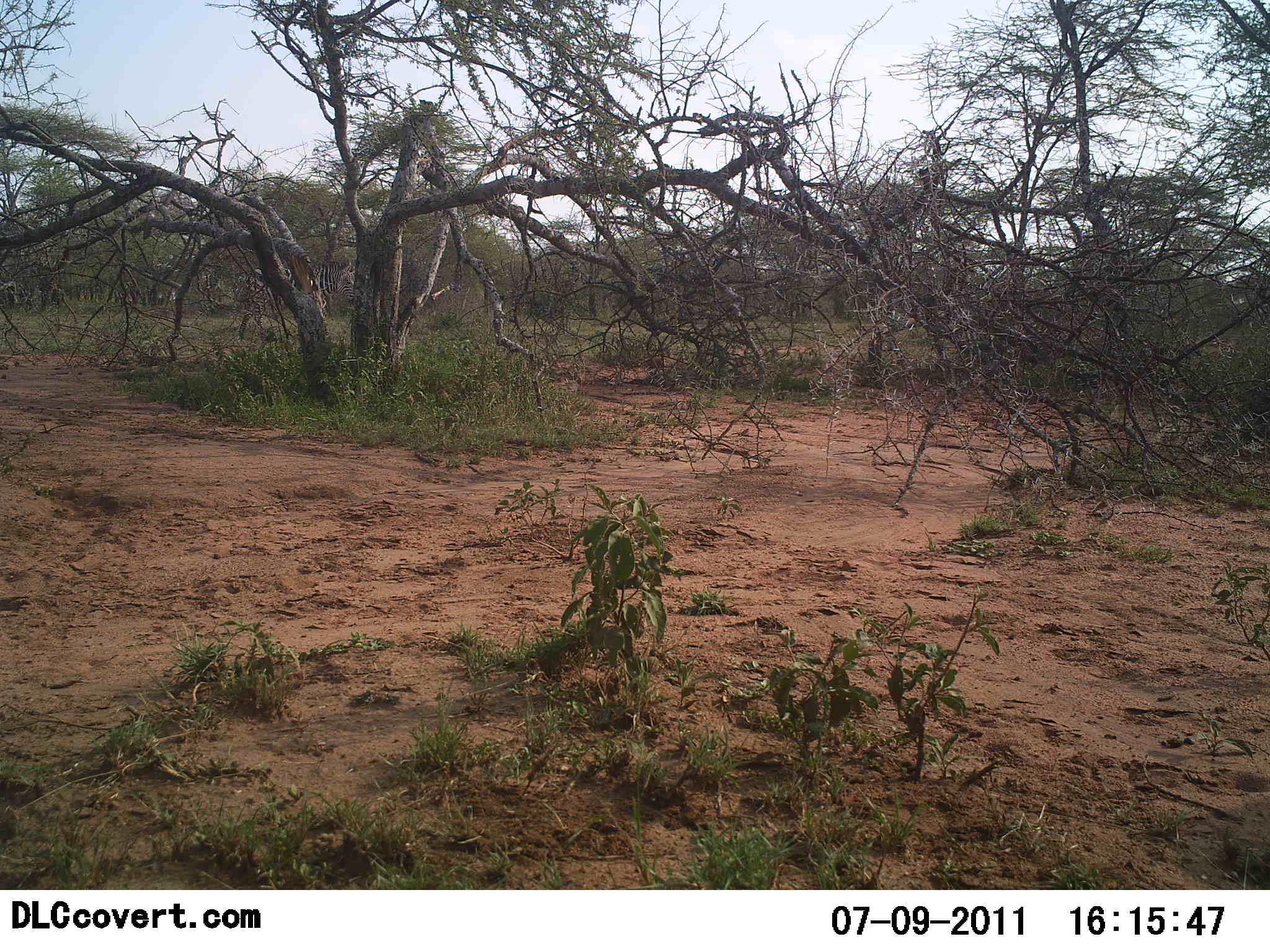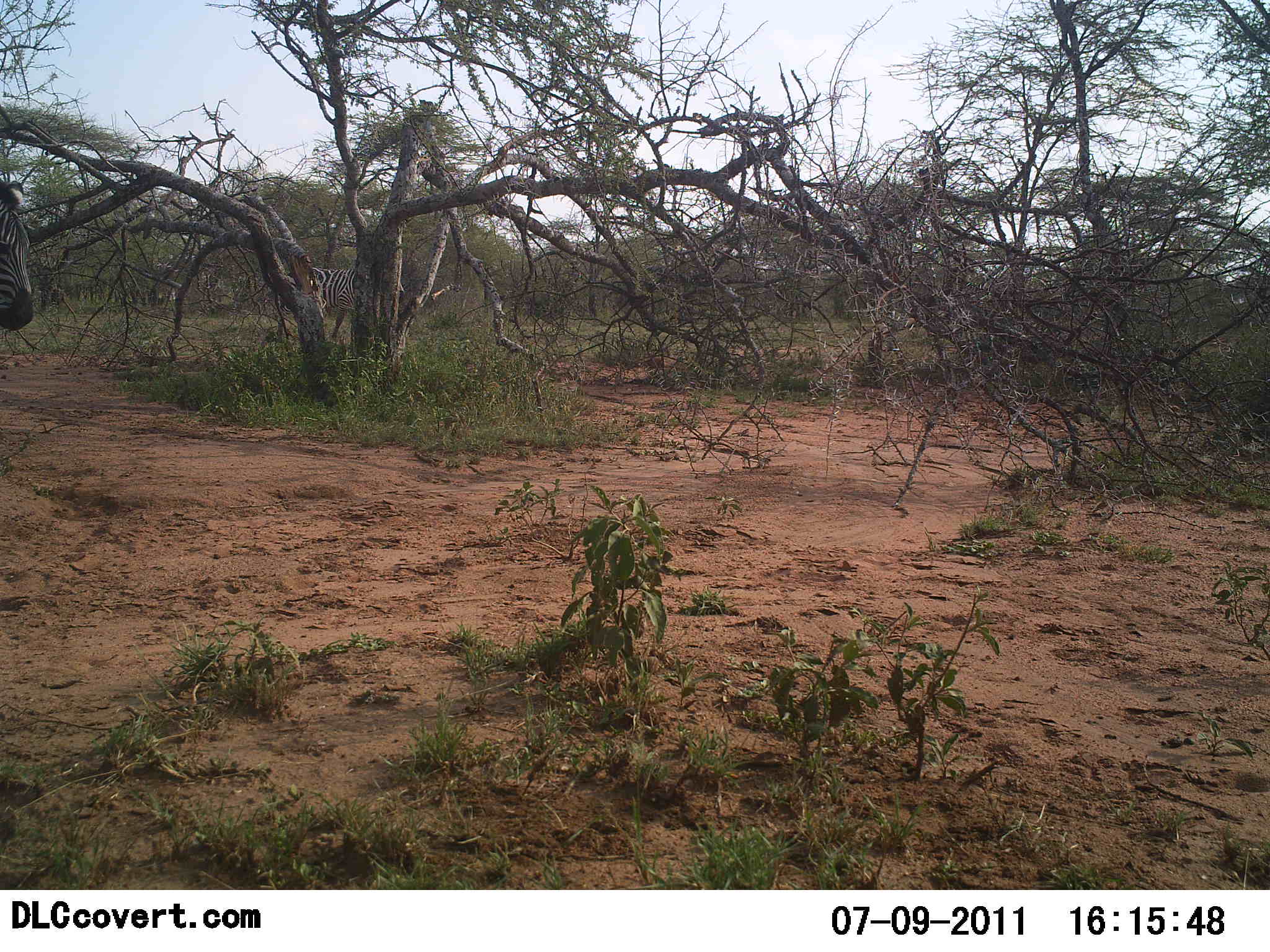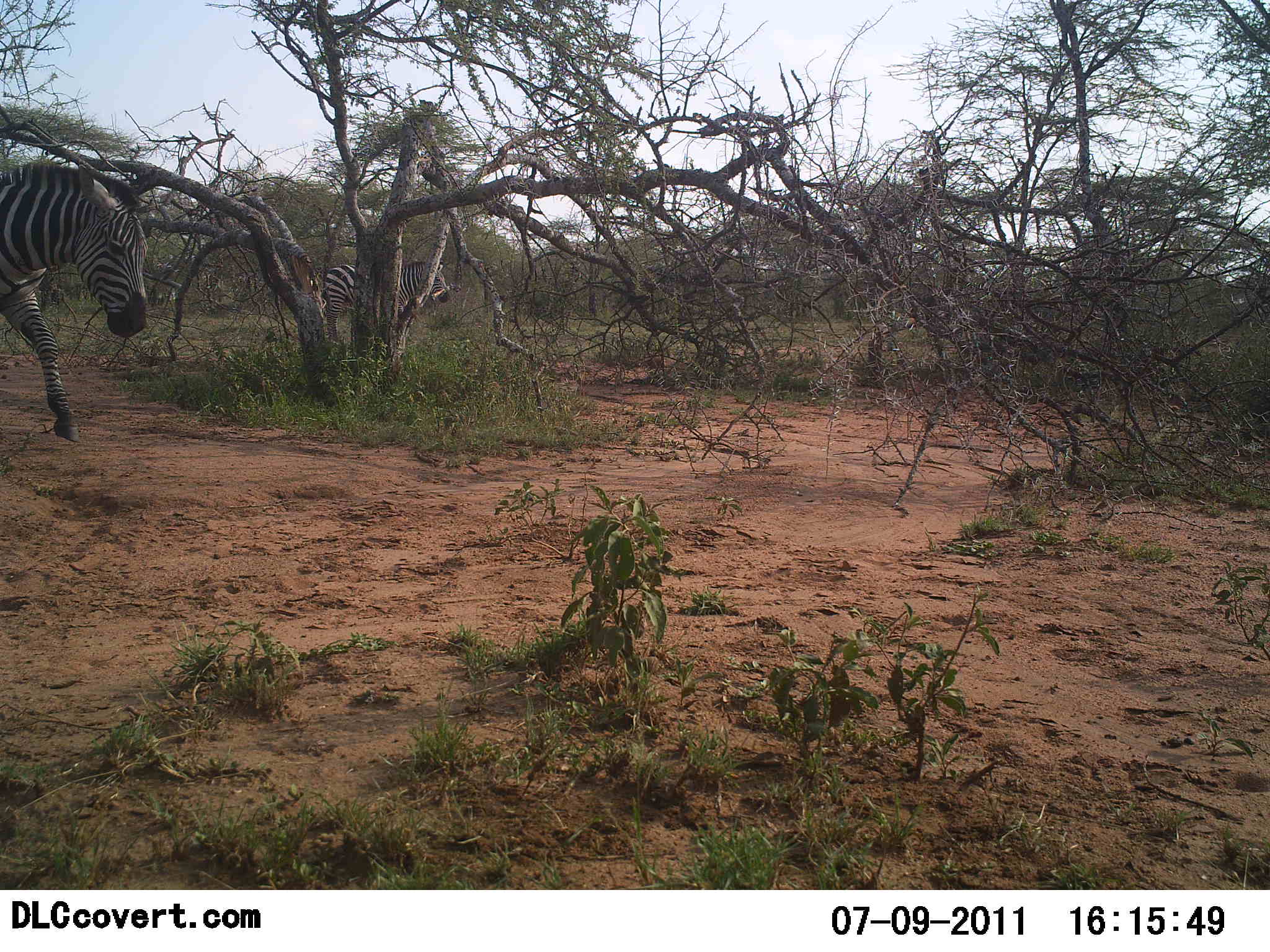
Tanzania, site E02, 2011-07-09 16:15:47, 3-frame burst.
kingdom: Animalia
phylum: Chordata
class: Mammalia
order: Perissodactyla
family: Equidae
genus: Equus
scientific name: Equus quagga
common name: plains zebra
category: zebra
Zebra (plains zebra) (Equus quagga), count 2. Behavior (volunteer vote fractions): standing 0%, resting 0%, moving 100%, interacting 0%. Young present (vote fraction): 0%. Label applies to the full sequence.